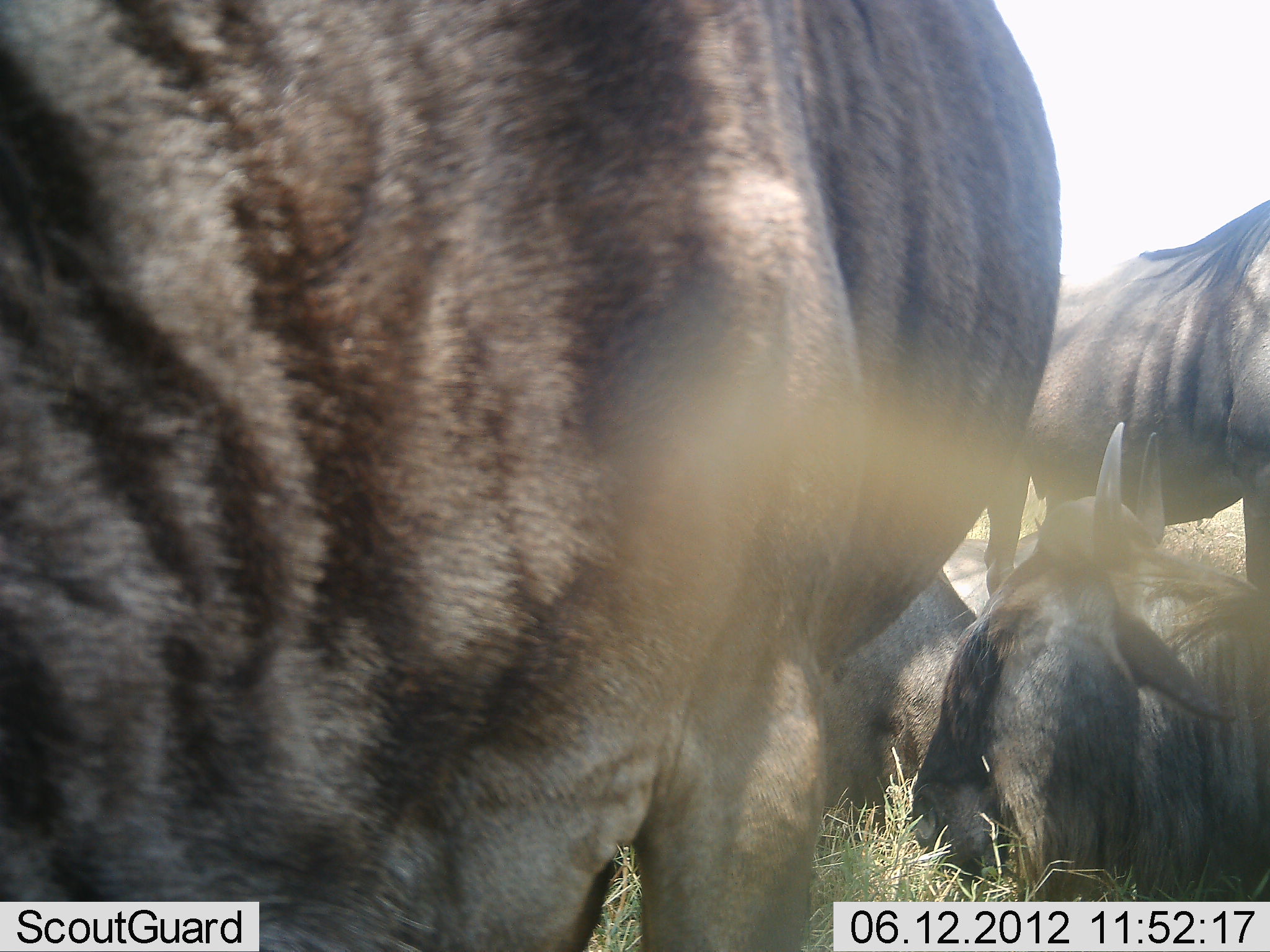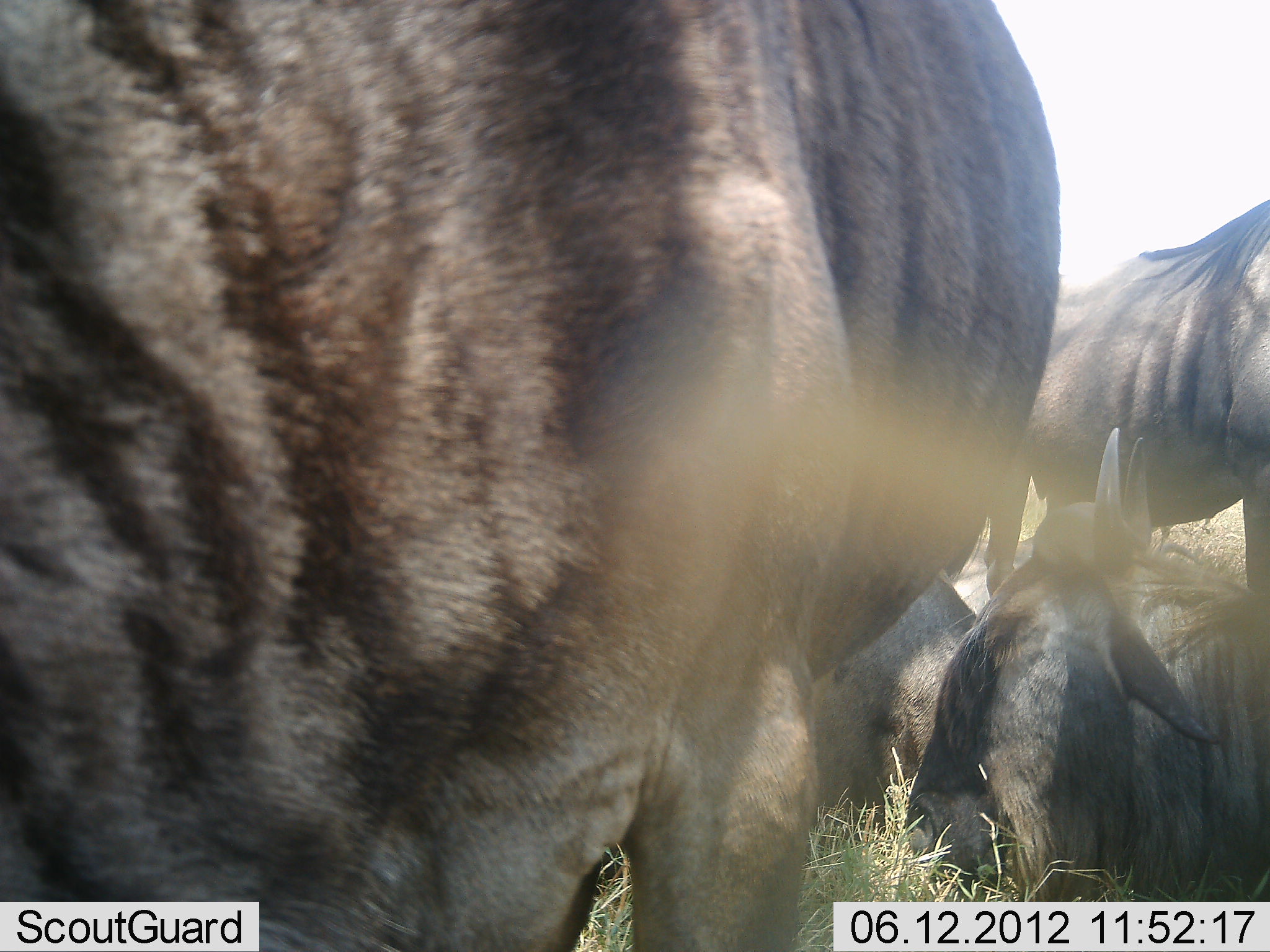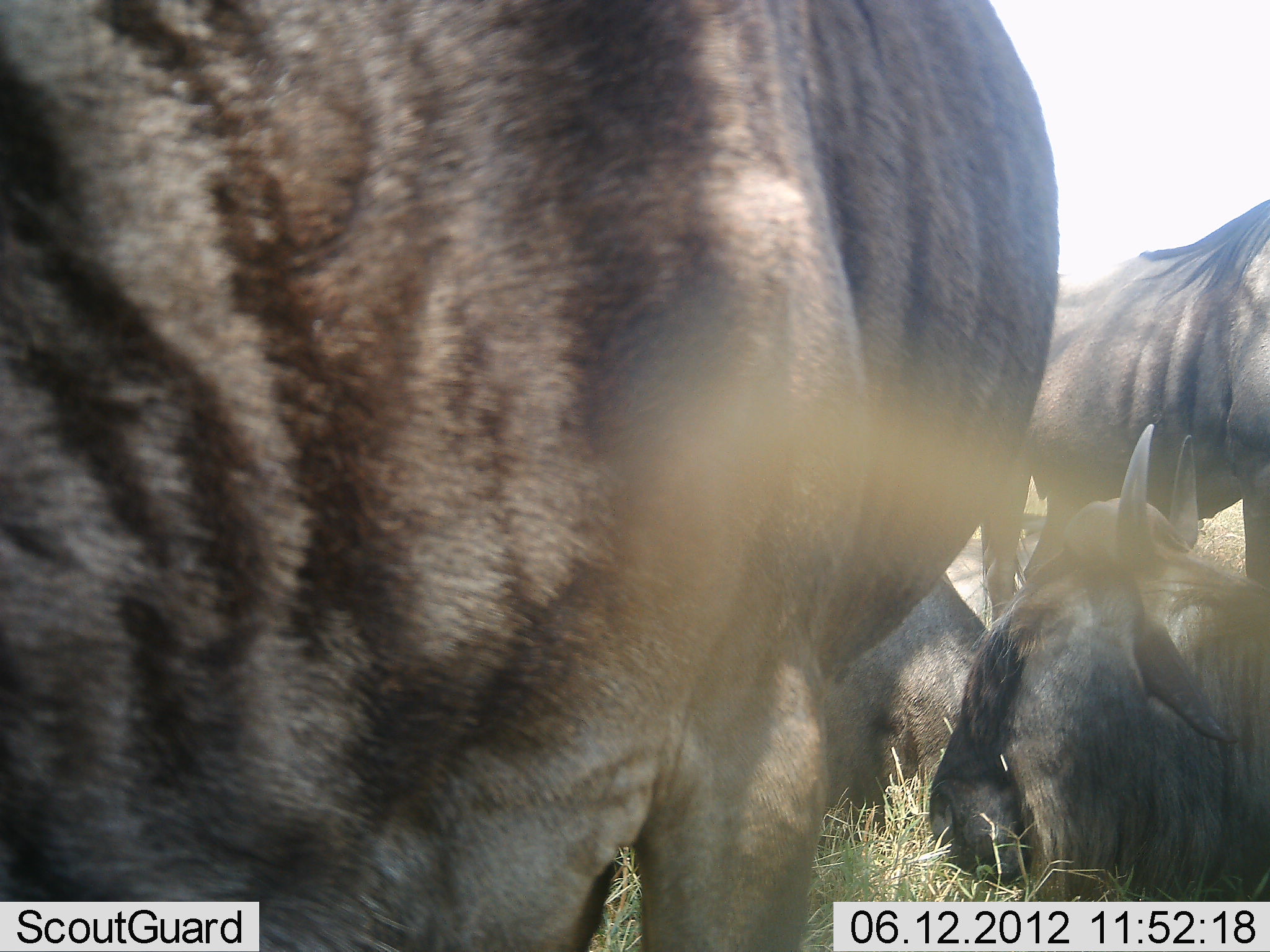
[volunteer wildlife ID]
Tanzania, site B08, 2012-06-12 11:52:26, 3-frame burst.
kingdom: Animalia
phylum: Chordata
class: Mammalia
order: Artiodactyla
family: Bovidae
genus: Connochaetes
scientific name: Connochaetes taurinus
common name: blue wildebeest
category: wildebeest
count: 4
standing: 100%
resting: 100%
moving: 10%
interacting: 0%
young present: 0%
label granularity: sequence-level